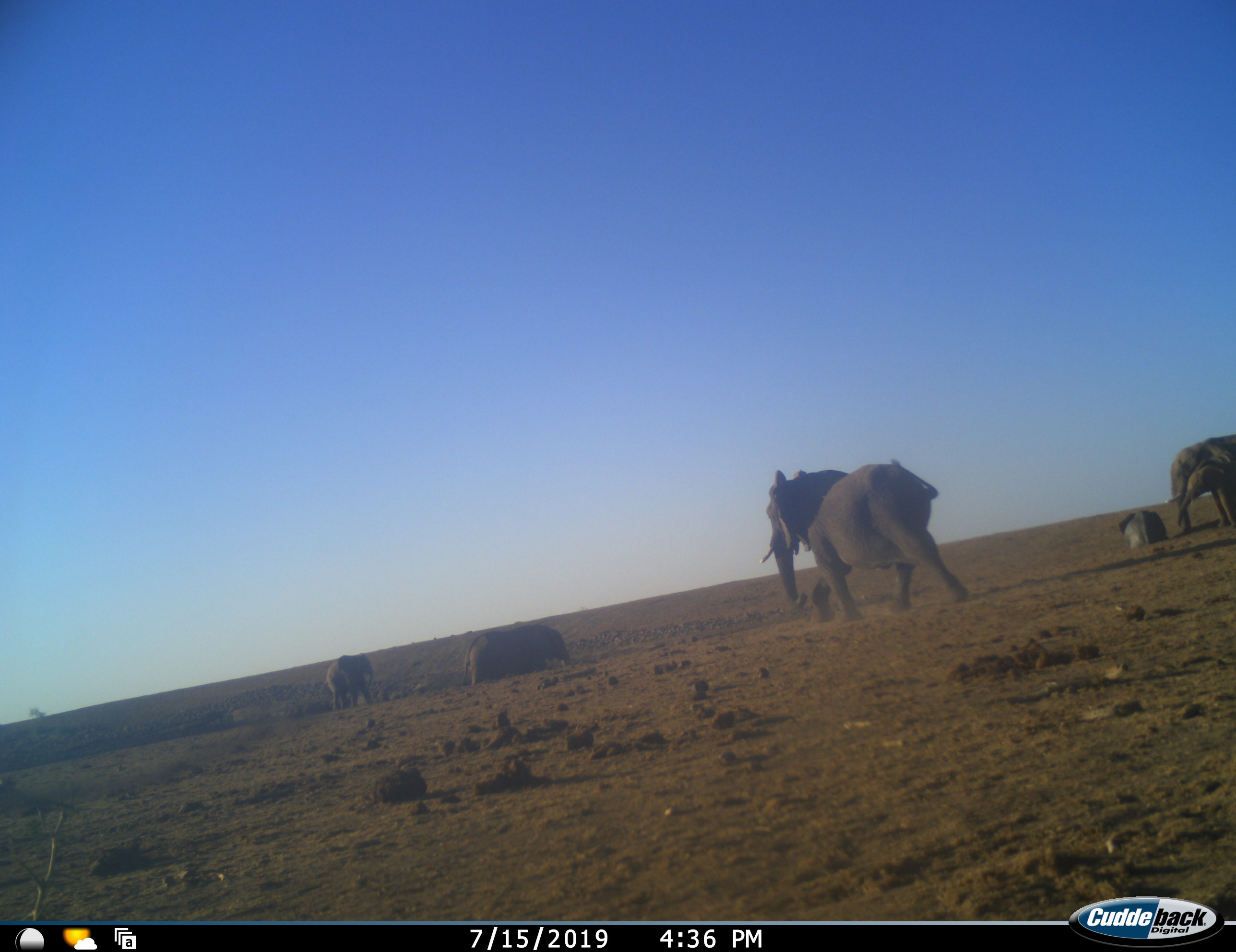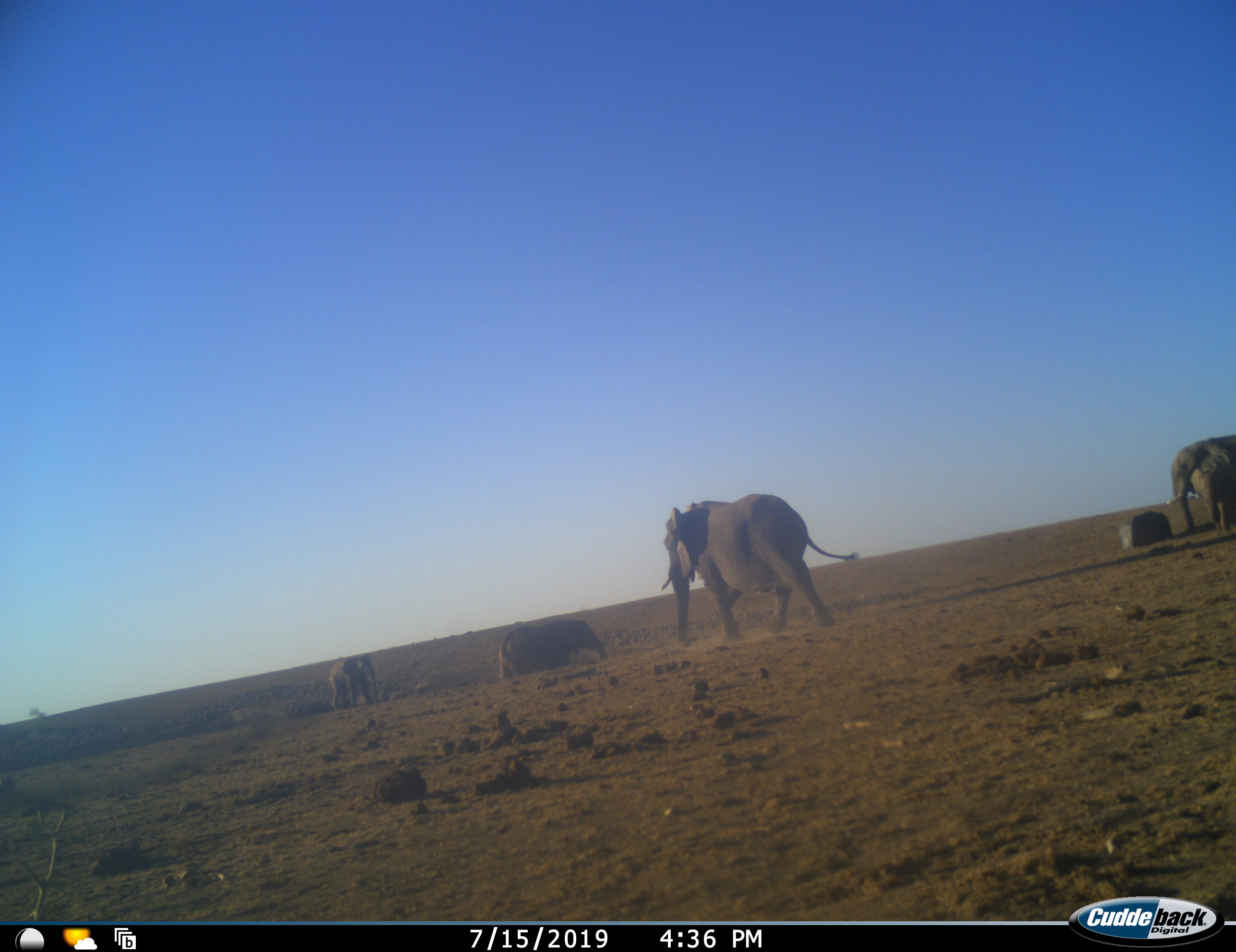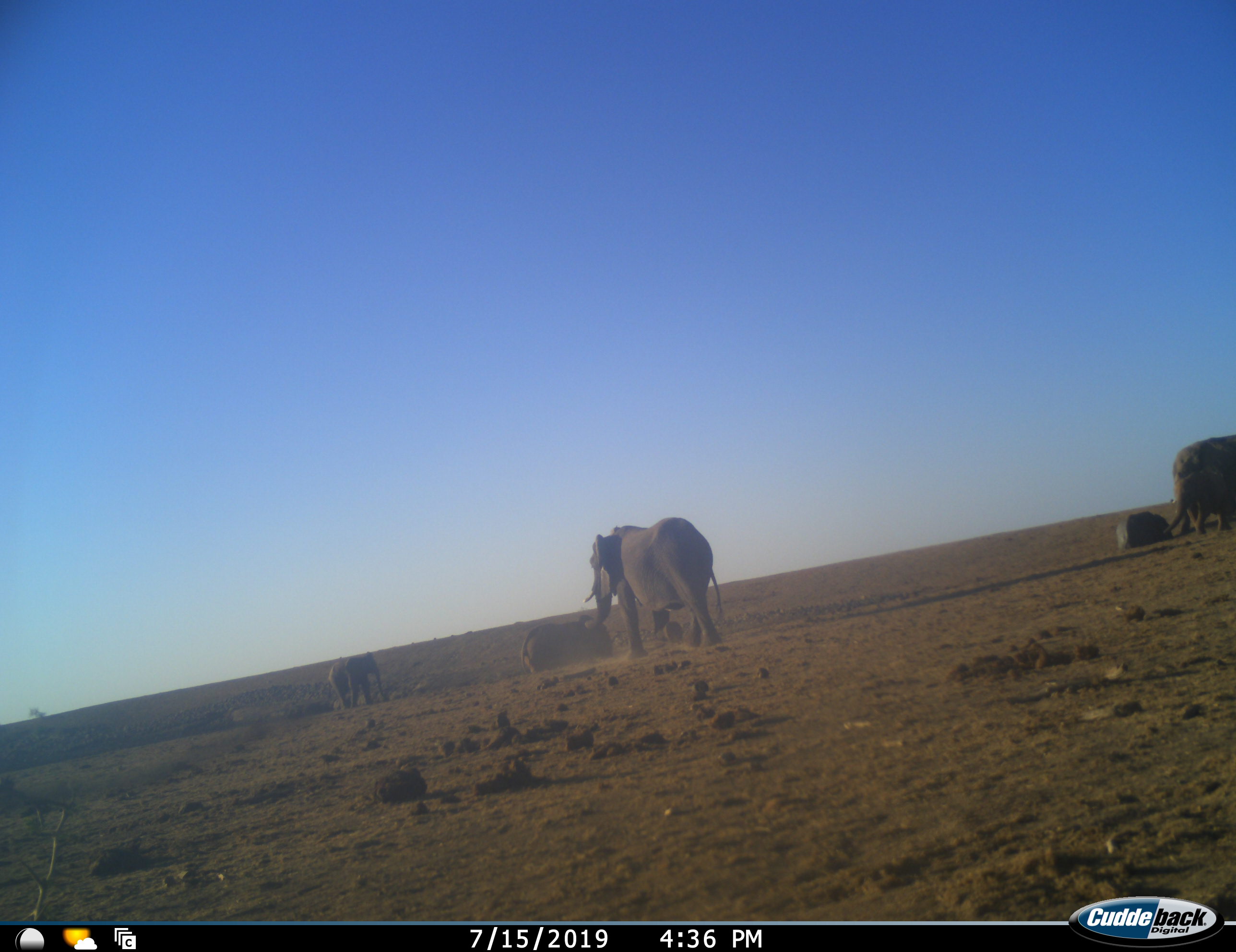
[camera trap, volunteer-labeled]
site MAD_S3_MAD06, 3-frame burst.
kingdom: Animalia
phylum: Chordata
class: Mammalia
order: Proboscidea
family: Elephantidae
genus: Loxodonta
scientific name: Loxodonta africana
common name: african bush elephant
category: elephant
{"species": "elephant (african bush elephant) (Loxodonta africana)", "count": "6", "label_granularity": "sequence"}